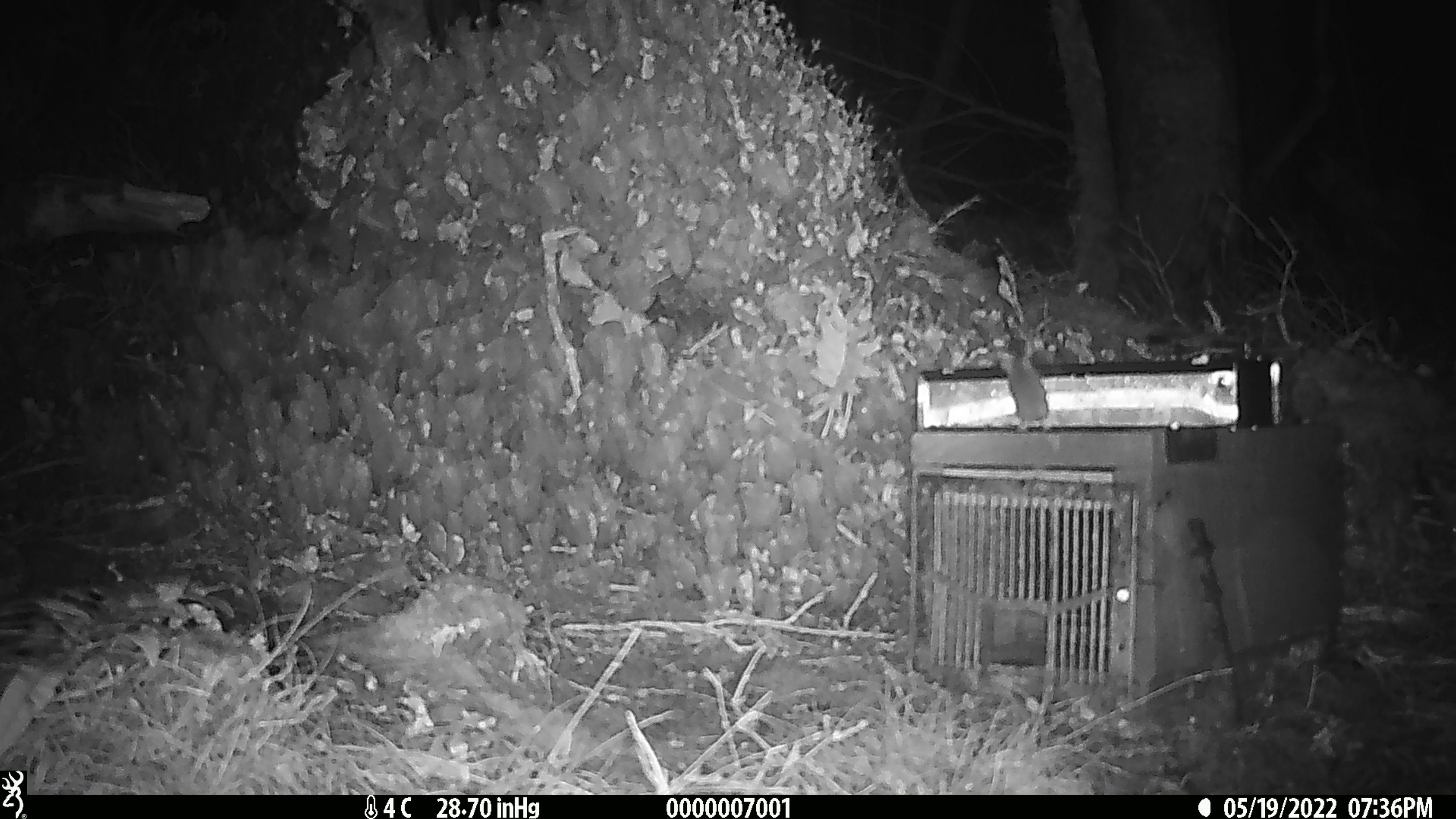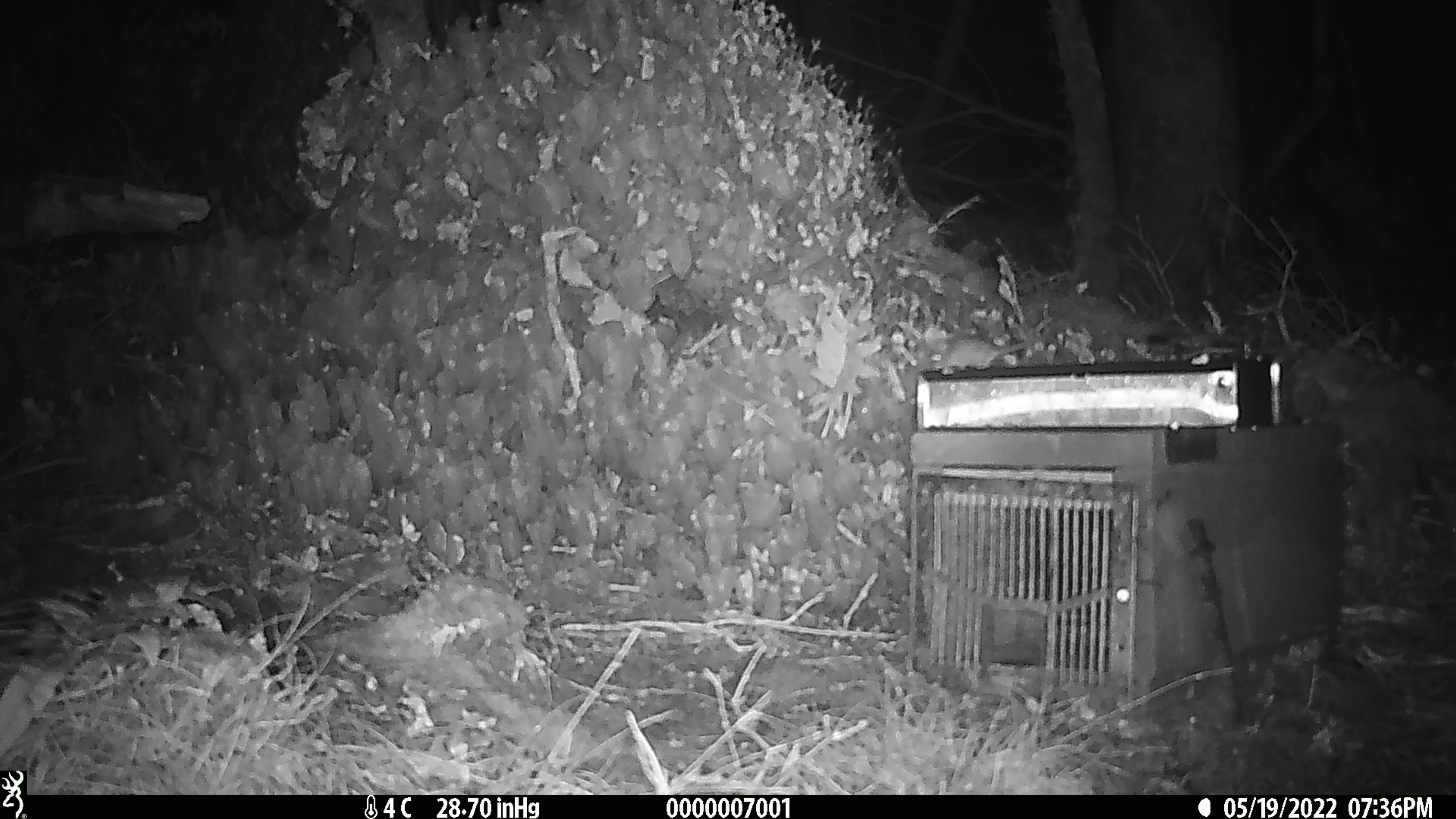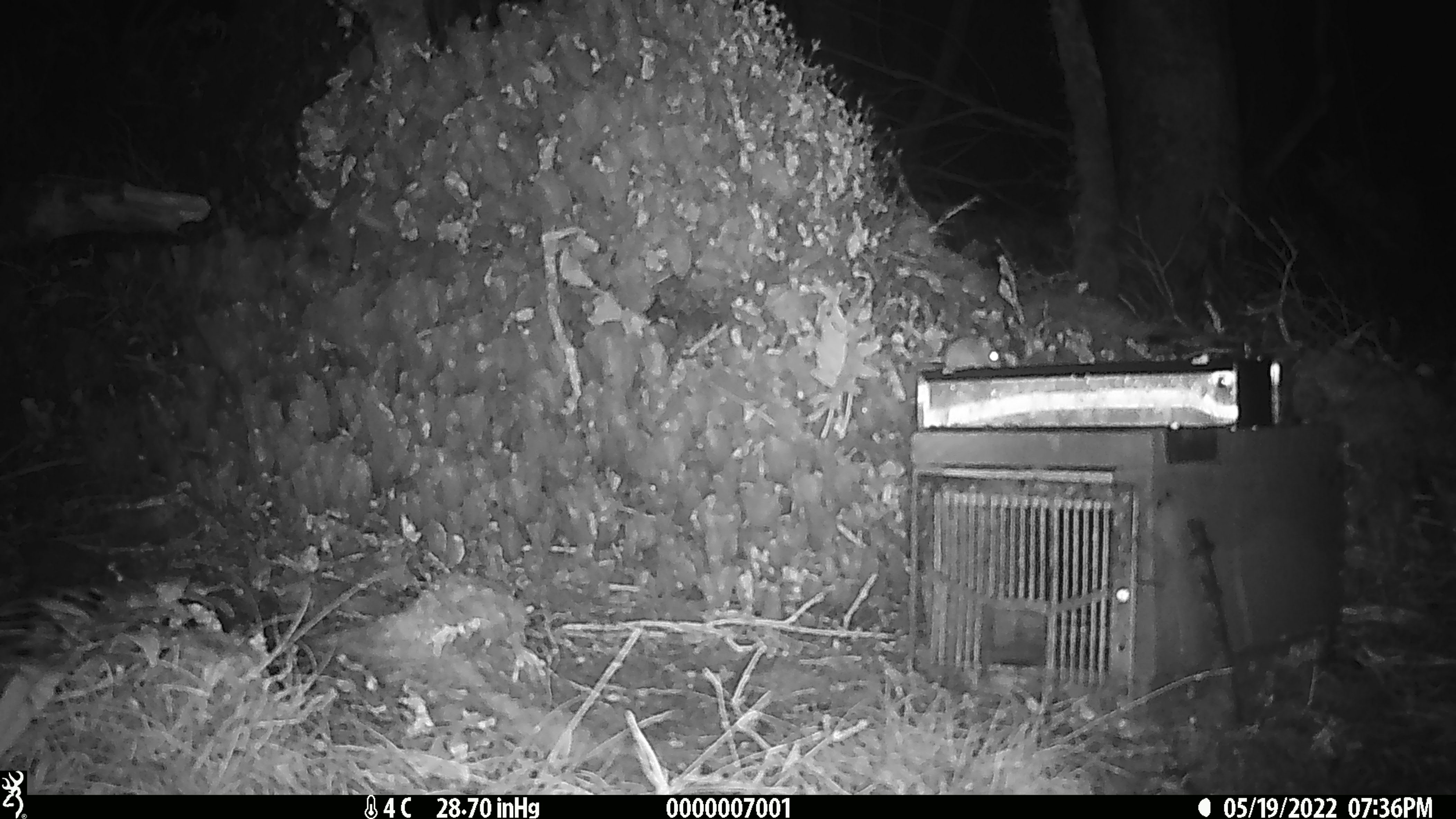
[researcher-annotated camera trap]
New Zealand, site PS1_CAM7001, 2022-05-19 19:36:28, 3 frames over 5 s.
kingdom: Animalia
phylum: Chordata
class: Mammalia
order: Rodentia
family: Muridae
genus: Mus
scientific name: Mus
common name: mouse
Mouse (Mus).